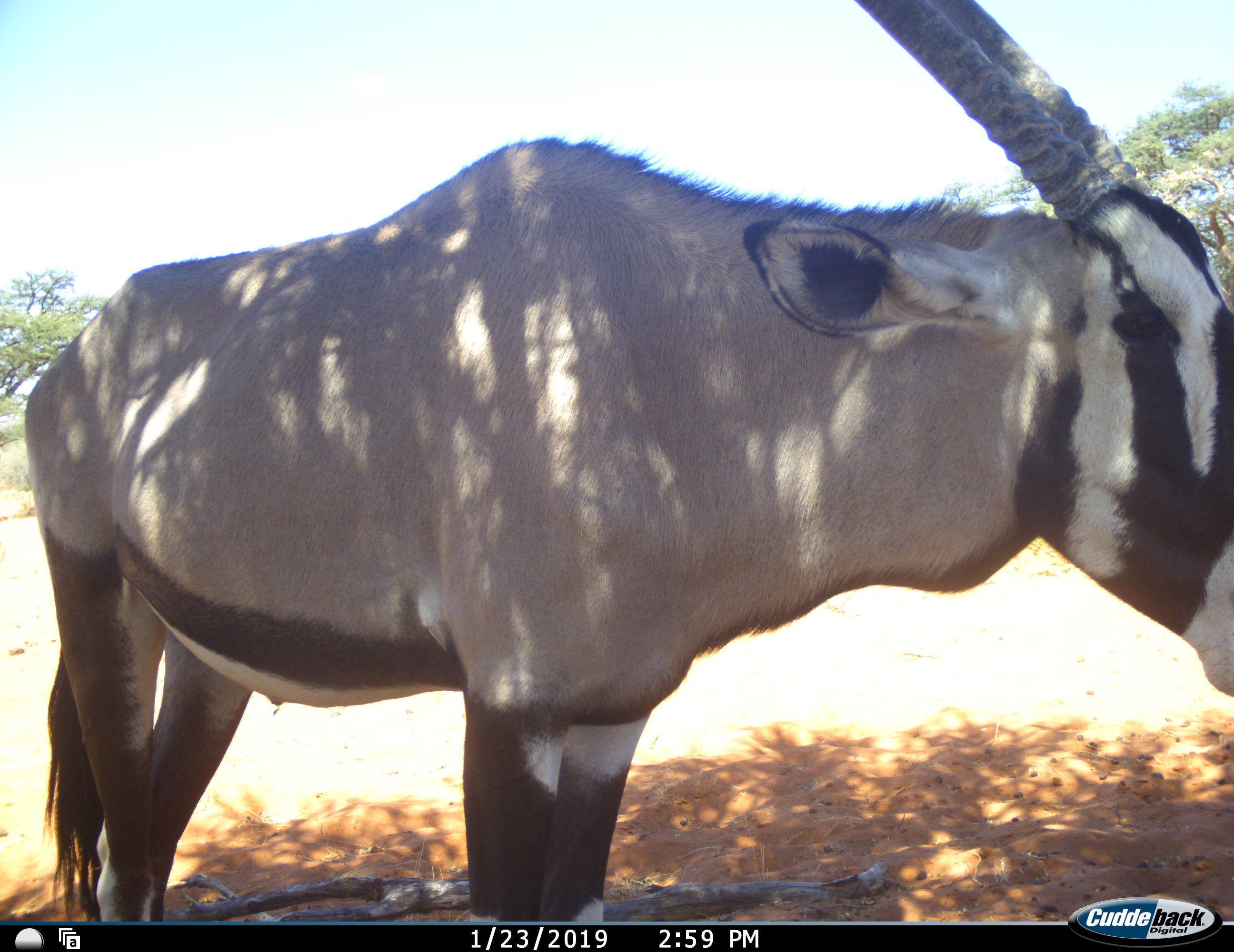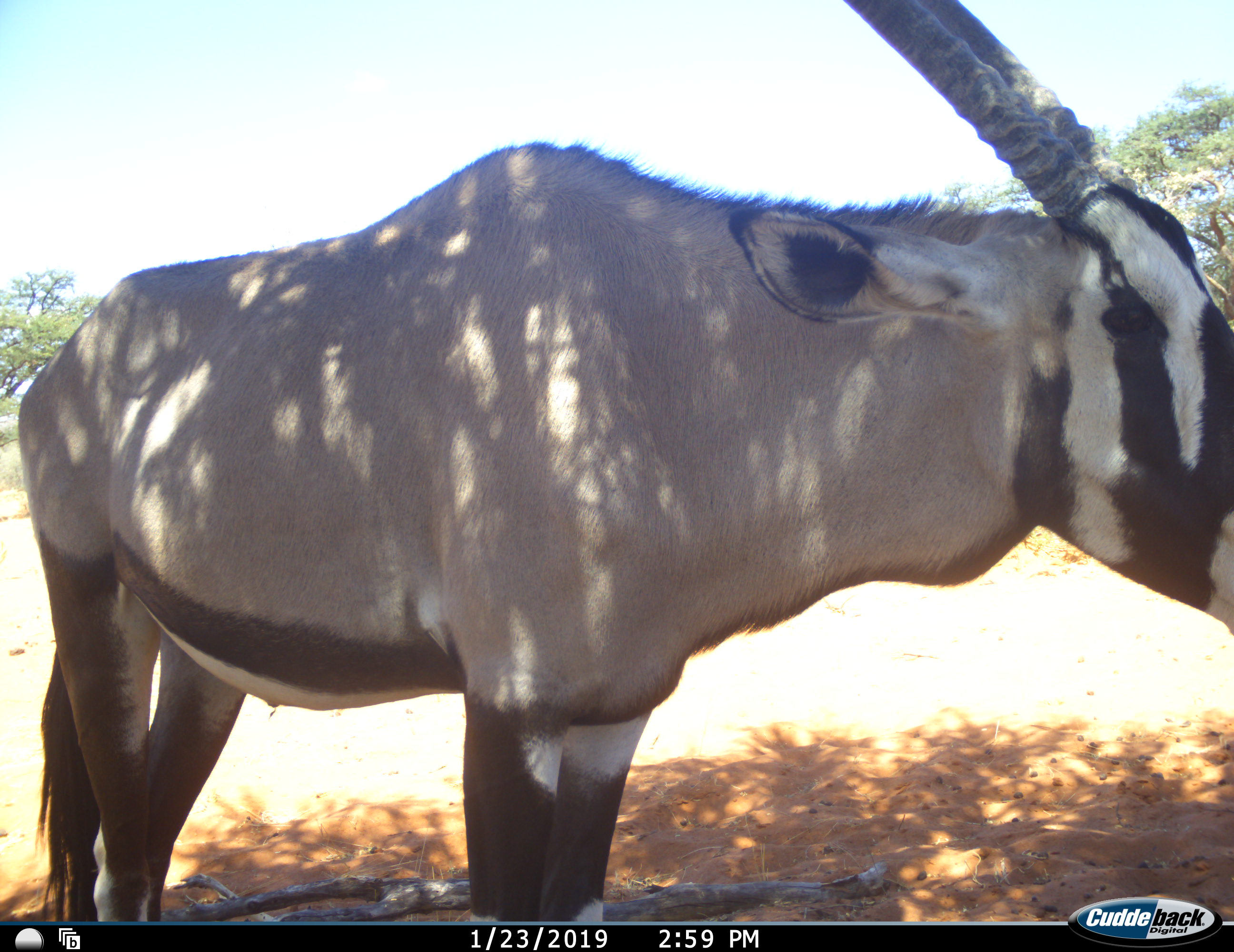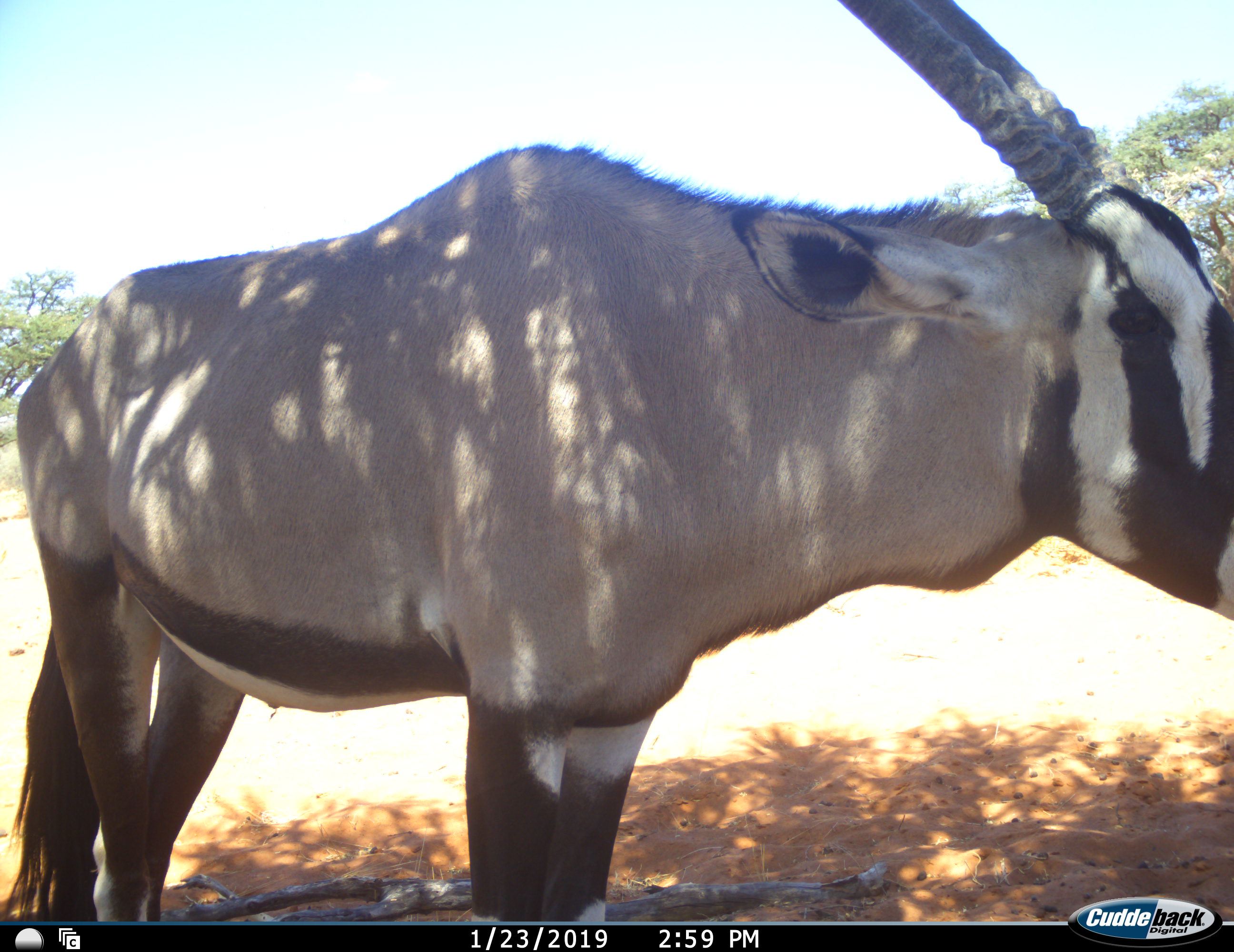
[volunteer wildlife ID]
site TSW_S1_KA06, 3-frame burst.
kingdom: Animalia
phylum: Chordata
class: Mammalia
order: Artiodactyla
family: Bovidae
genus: Oryx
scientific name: Oryx gazella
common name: gemsbok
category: oryx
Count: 1.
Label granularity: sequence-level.